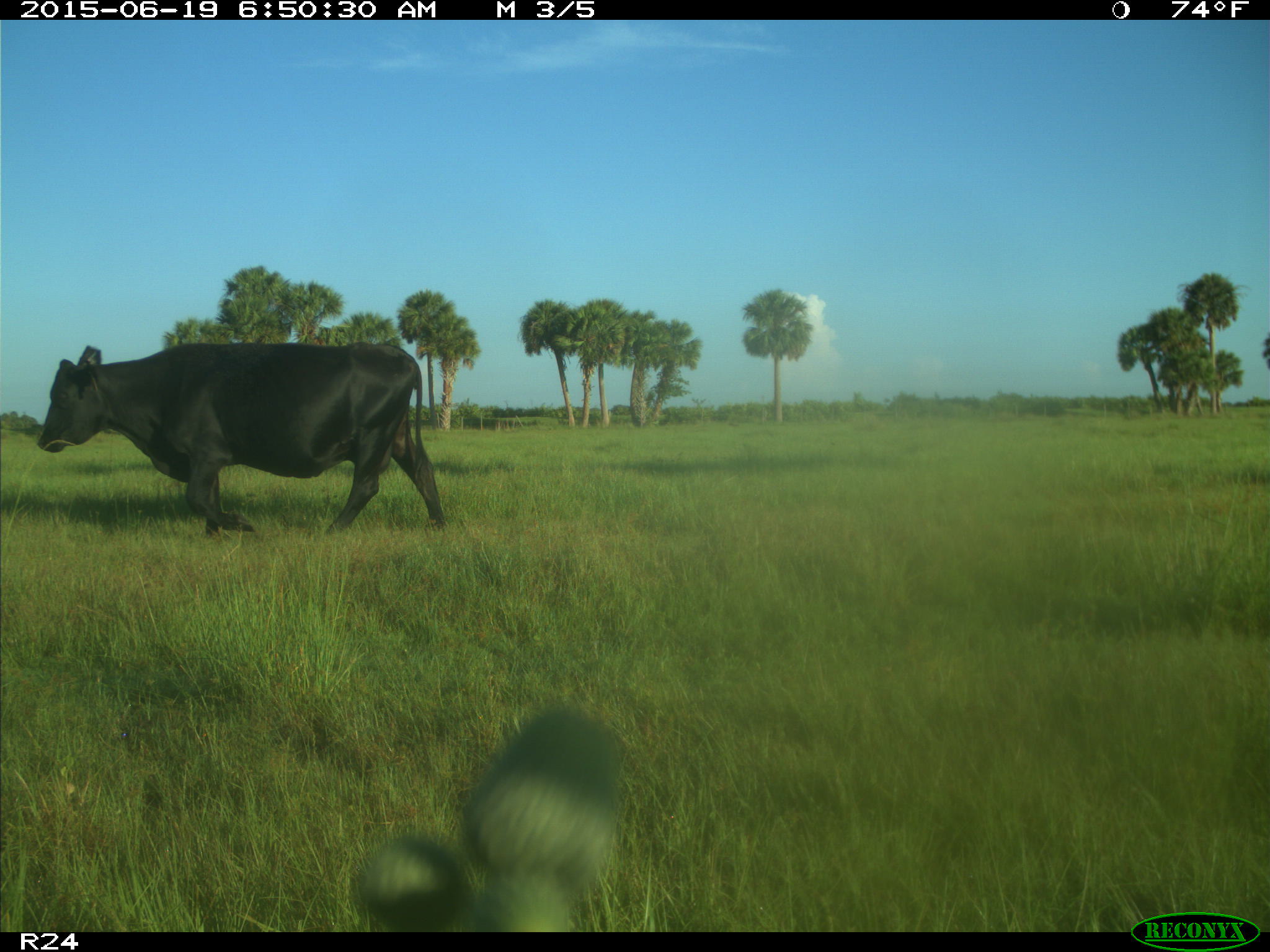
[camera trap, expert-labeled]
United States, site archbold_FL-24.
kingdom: Animalia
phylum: Chordata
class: Mammalia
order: Artiodactyla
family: Bovidae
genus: Bos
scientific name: Bos taurus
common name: domestic cow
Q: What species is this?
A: Bos taurus (domestic cow).